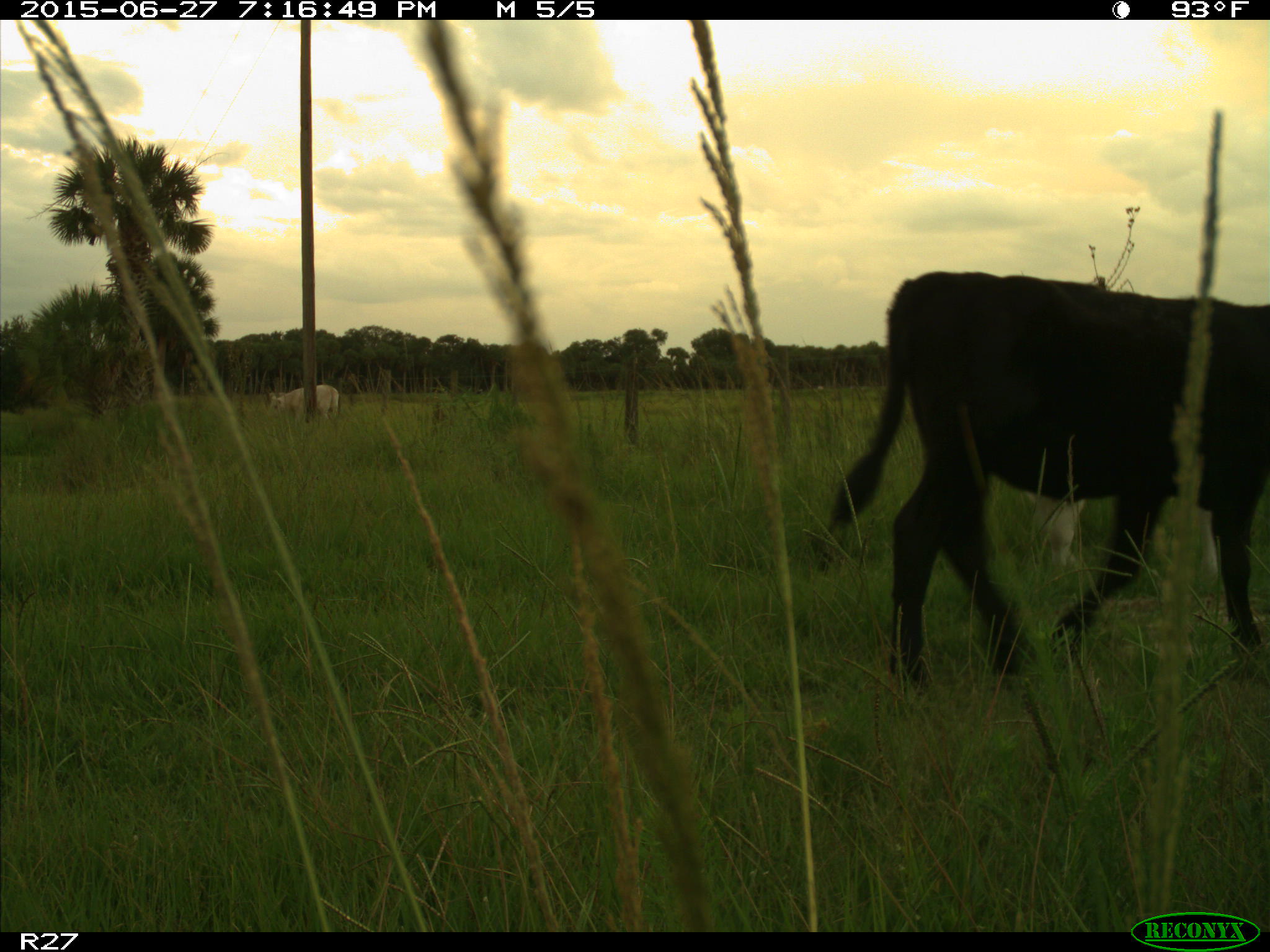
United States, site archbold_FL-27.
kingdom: Animalia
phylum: Chordata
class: Mammalia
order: Artiodactyla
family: Bovidae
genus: Bos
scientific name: Bos taurus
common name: domestic cow